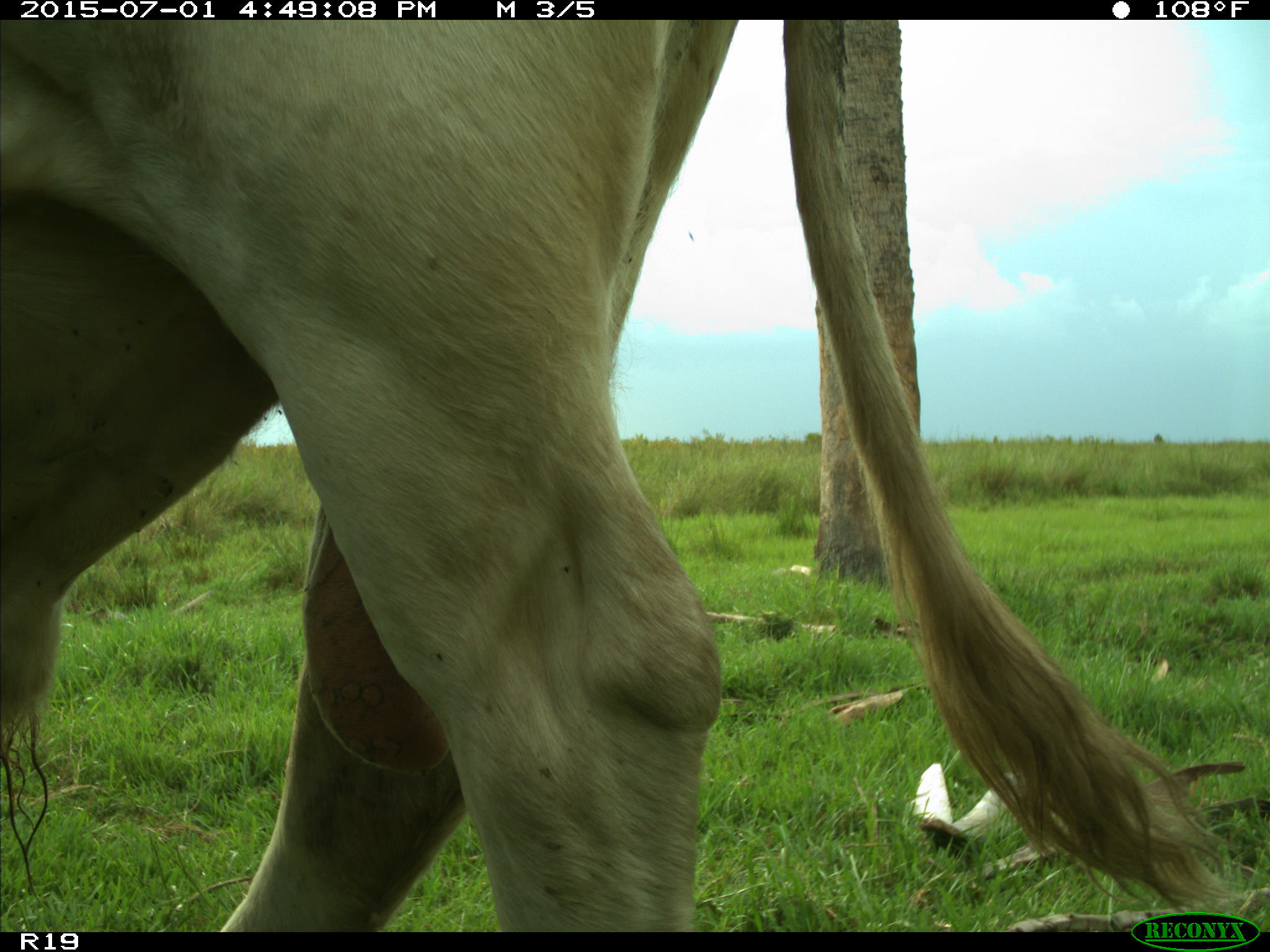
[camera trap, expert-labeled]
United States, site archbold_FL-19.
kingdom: Animalia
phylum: Chordata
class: Mammalia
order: Artiodactyla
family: Bovidae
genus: Bos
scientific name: Bos taurus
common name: domestic cow